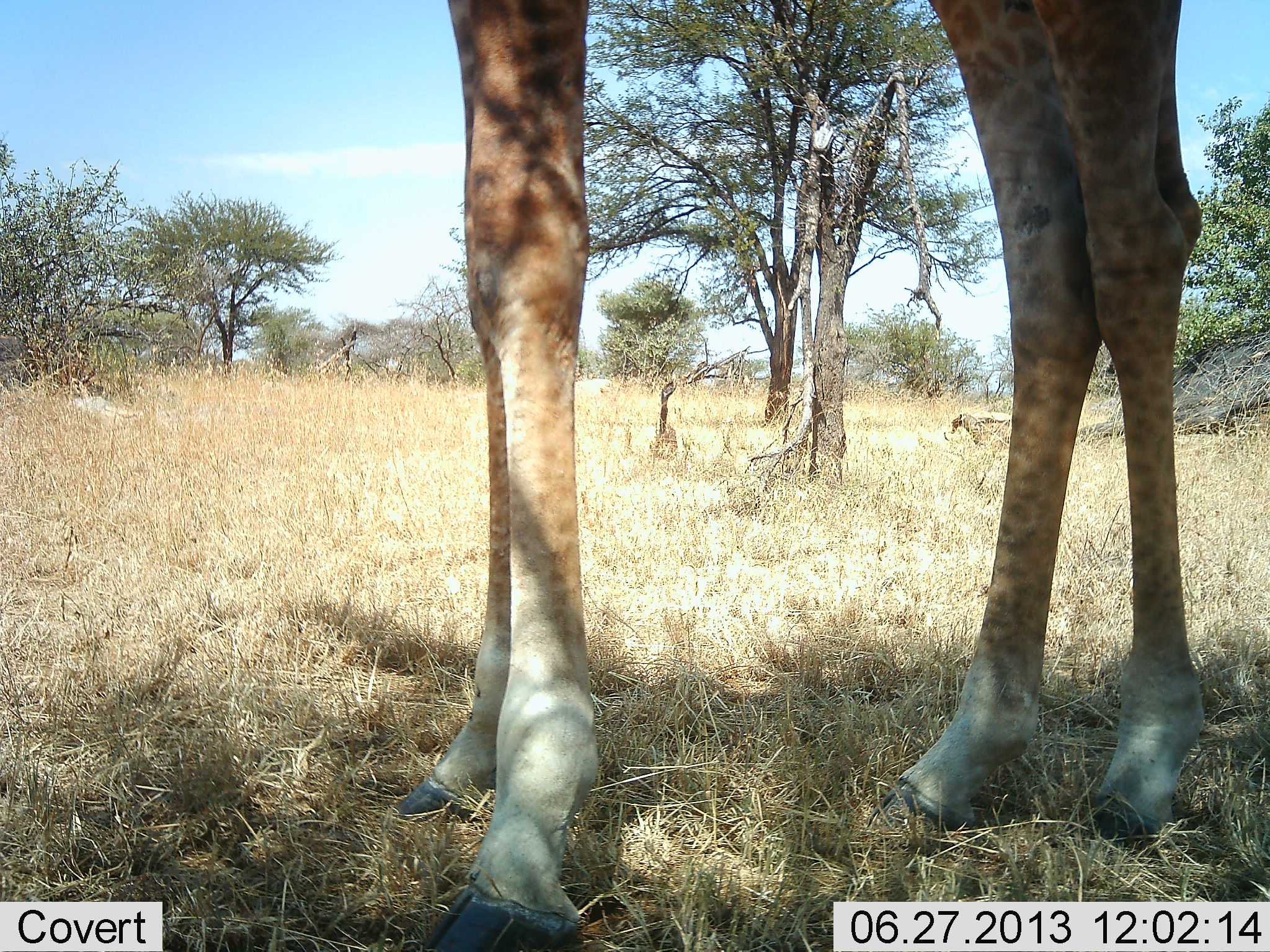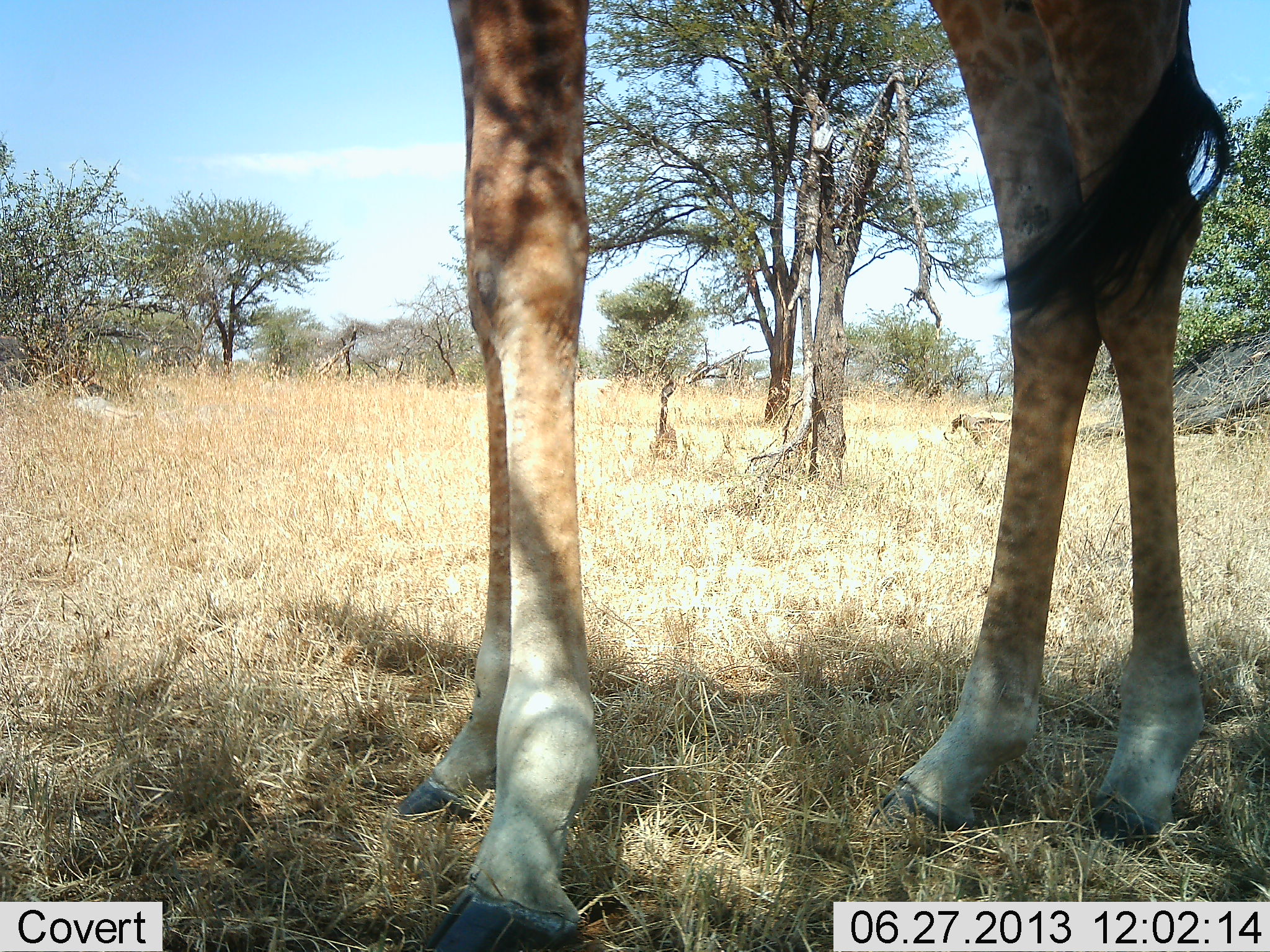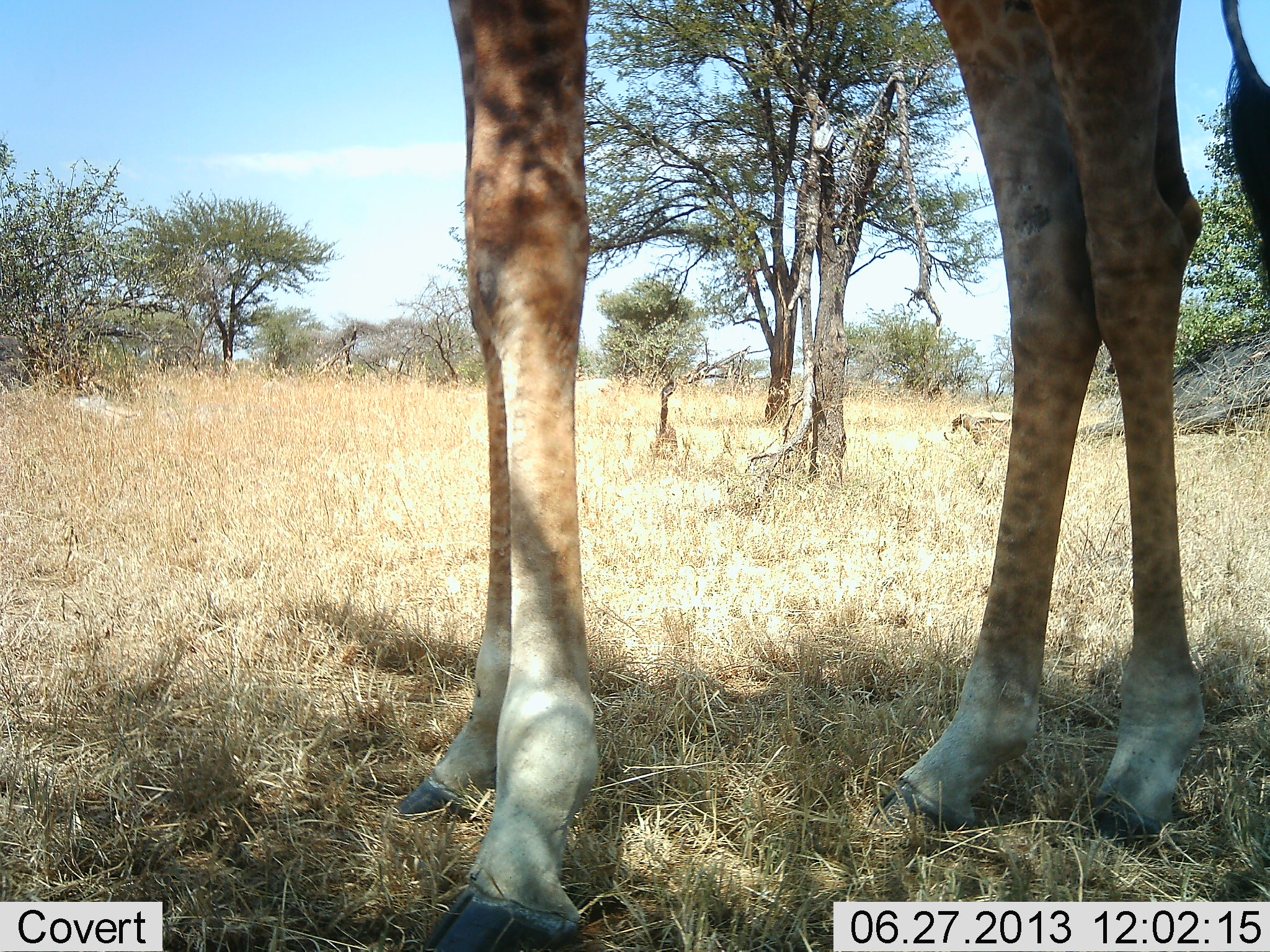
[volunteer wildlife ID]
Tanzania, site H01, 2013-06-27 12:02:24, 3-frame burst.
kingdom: Animalia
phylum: Chordata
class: Mammalia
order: Artiodactyla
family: Giraffidae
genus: Giraffa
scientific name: Giraffa camelopardalis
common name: giraffe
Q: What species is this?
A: Giraffe (Giraffa camelopardalis).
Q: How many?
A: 1.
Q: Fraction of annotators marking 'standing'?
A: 90%.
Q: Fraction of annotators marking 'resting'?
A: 10%.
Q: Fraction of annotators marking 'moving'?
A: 0%.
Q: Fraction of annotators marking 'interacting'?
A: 0%.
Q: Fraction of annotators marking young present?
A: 0%.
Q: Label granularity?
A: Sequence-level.